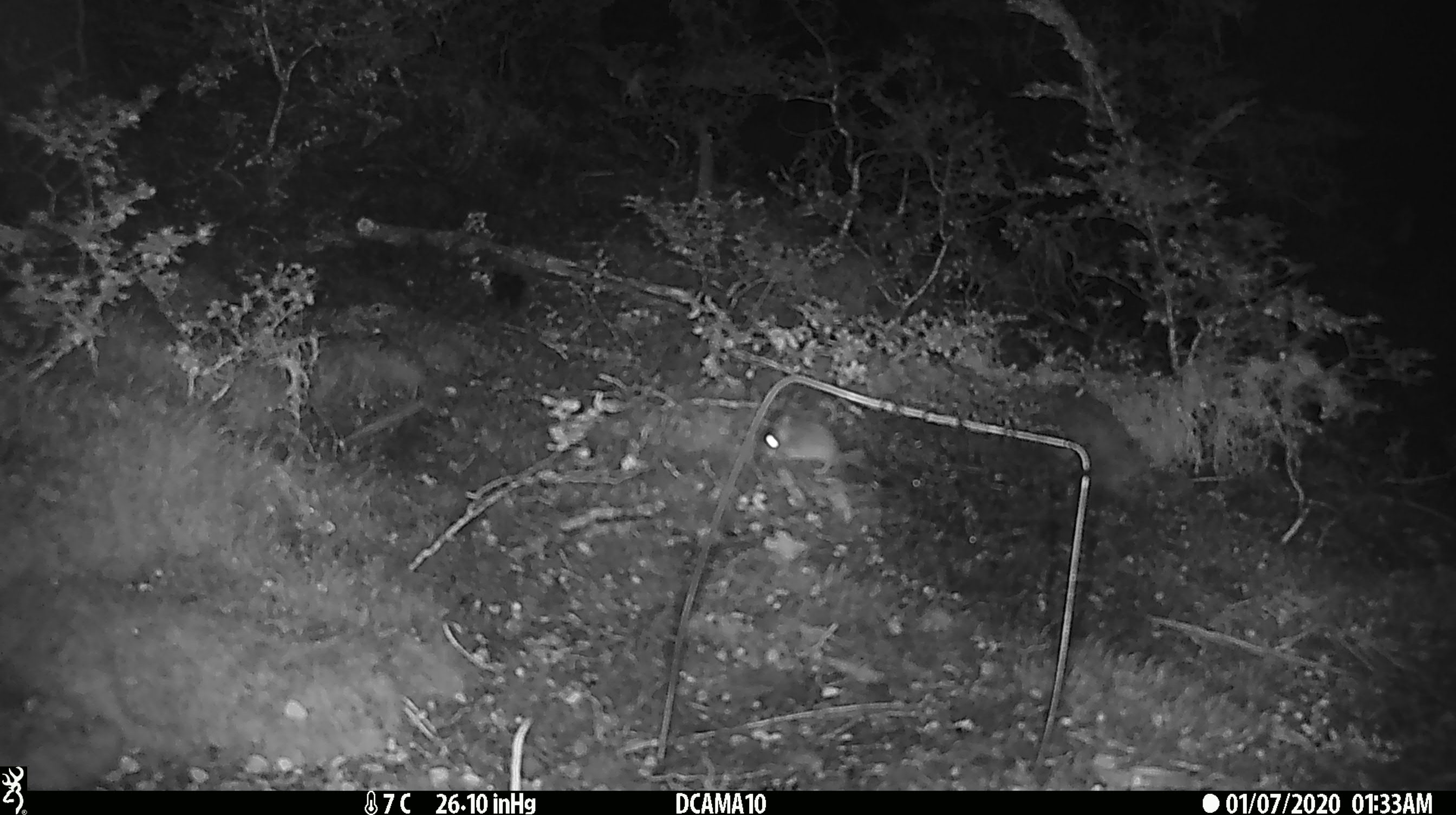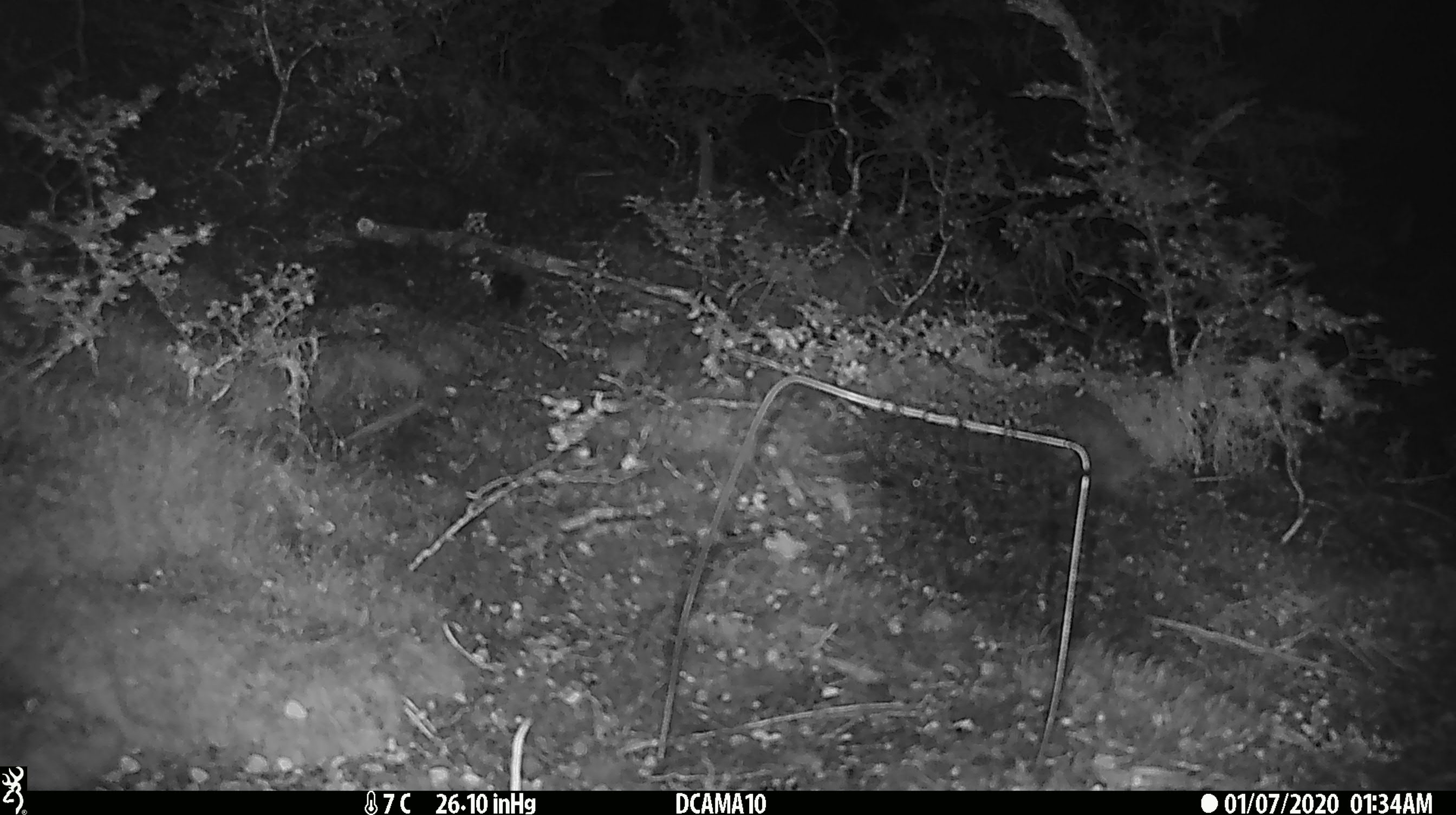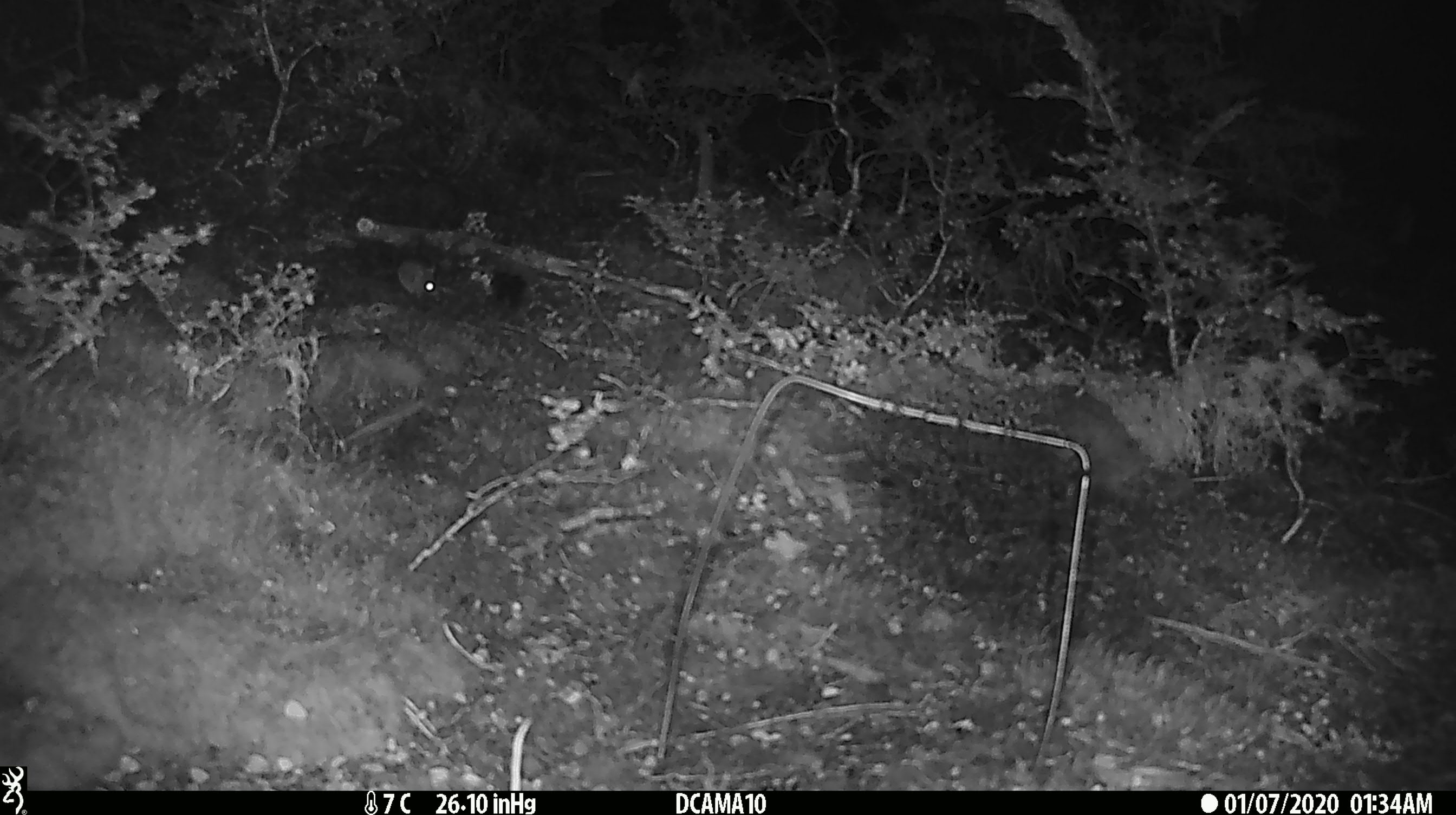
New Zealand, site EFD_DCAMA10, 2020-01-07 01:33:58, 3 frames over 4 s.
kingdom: Animalia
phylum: Chordata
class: Mammalia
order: Rodentia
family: Muridae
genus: Mus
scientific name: Mus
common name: mouse